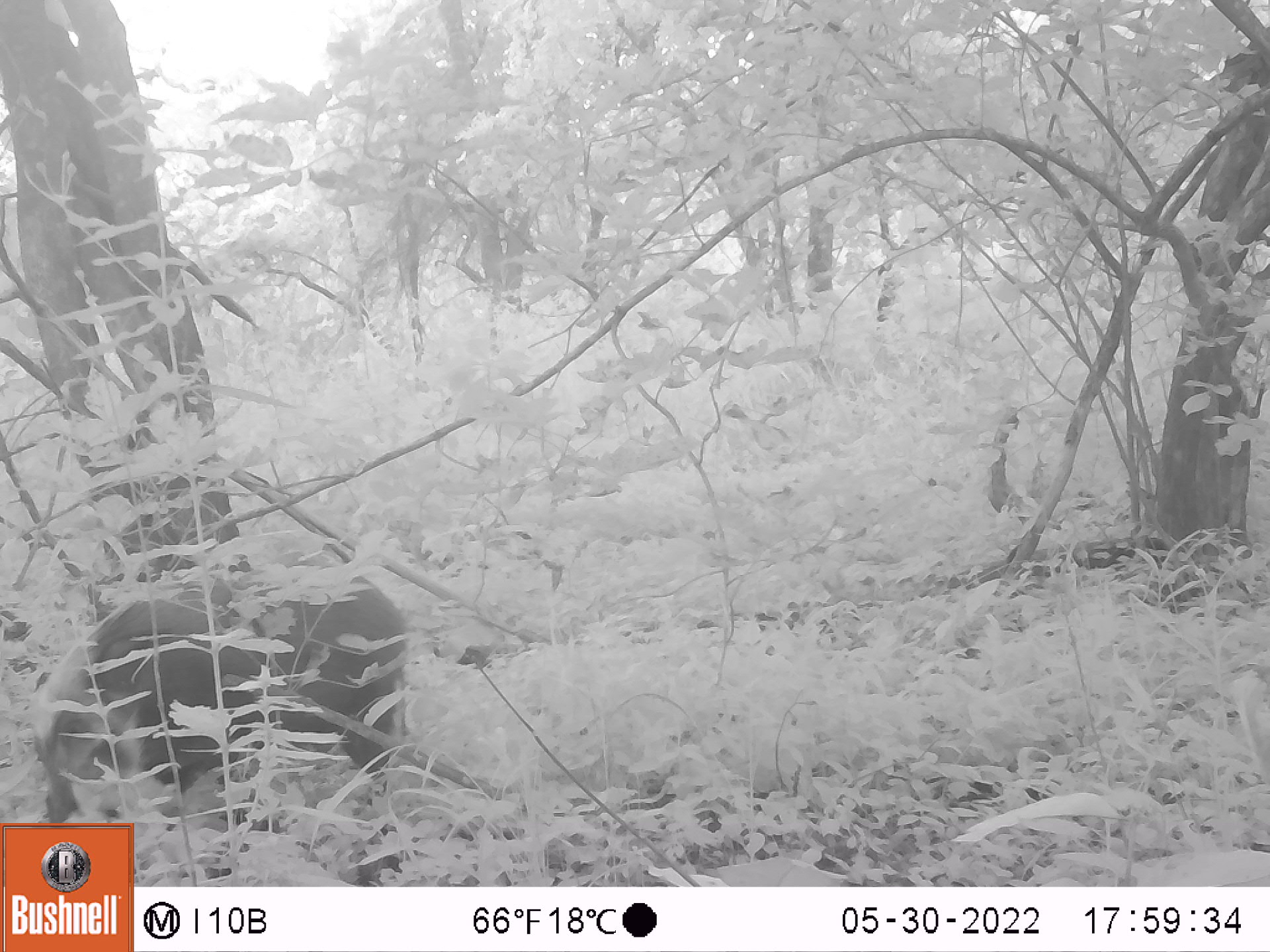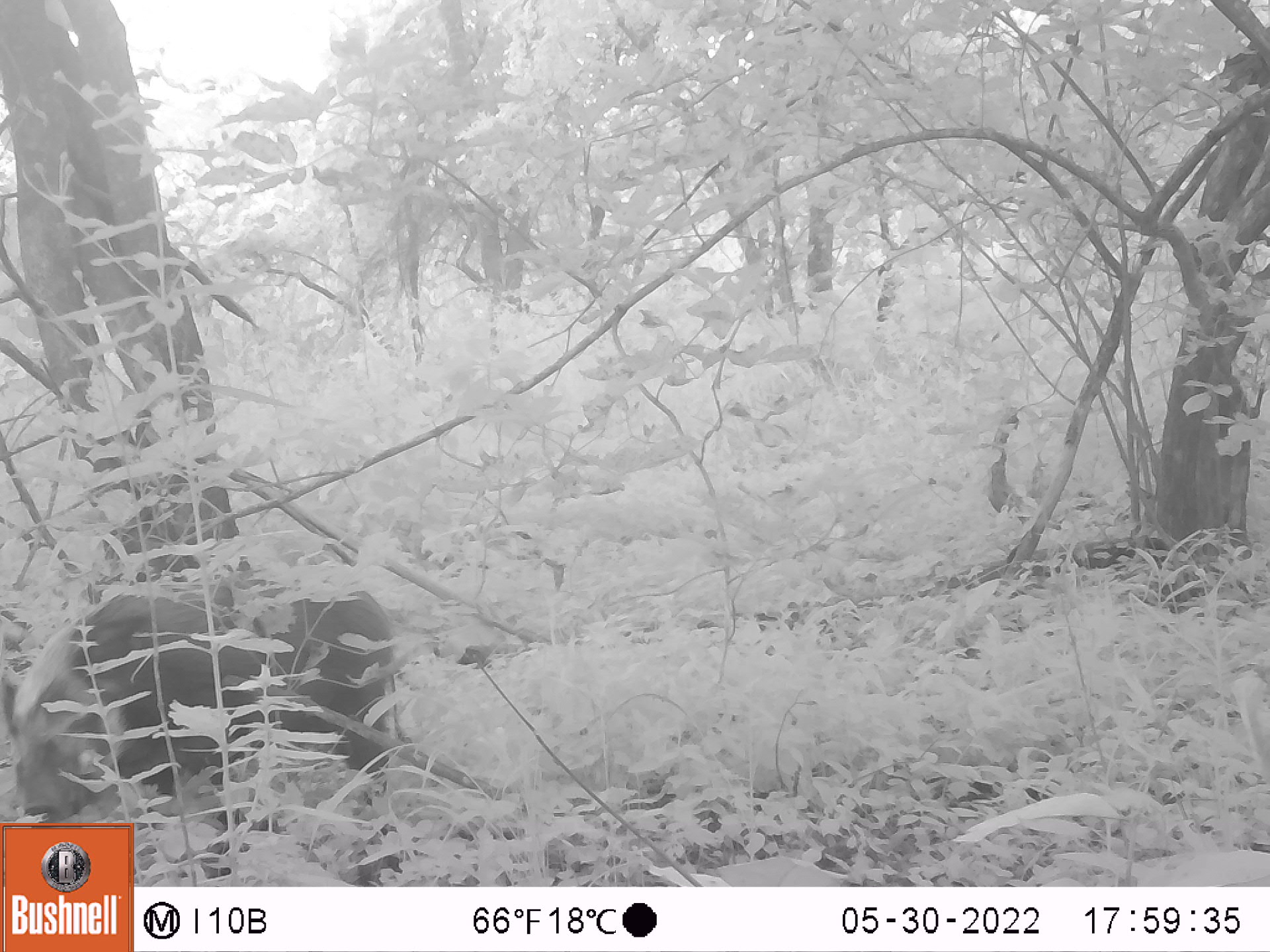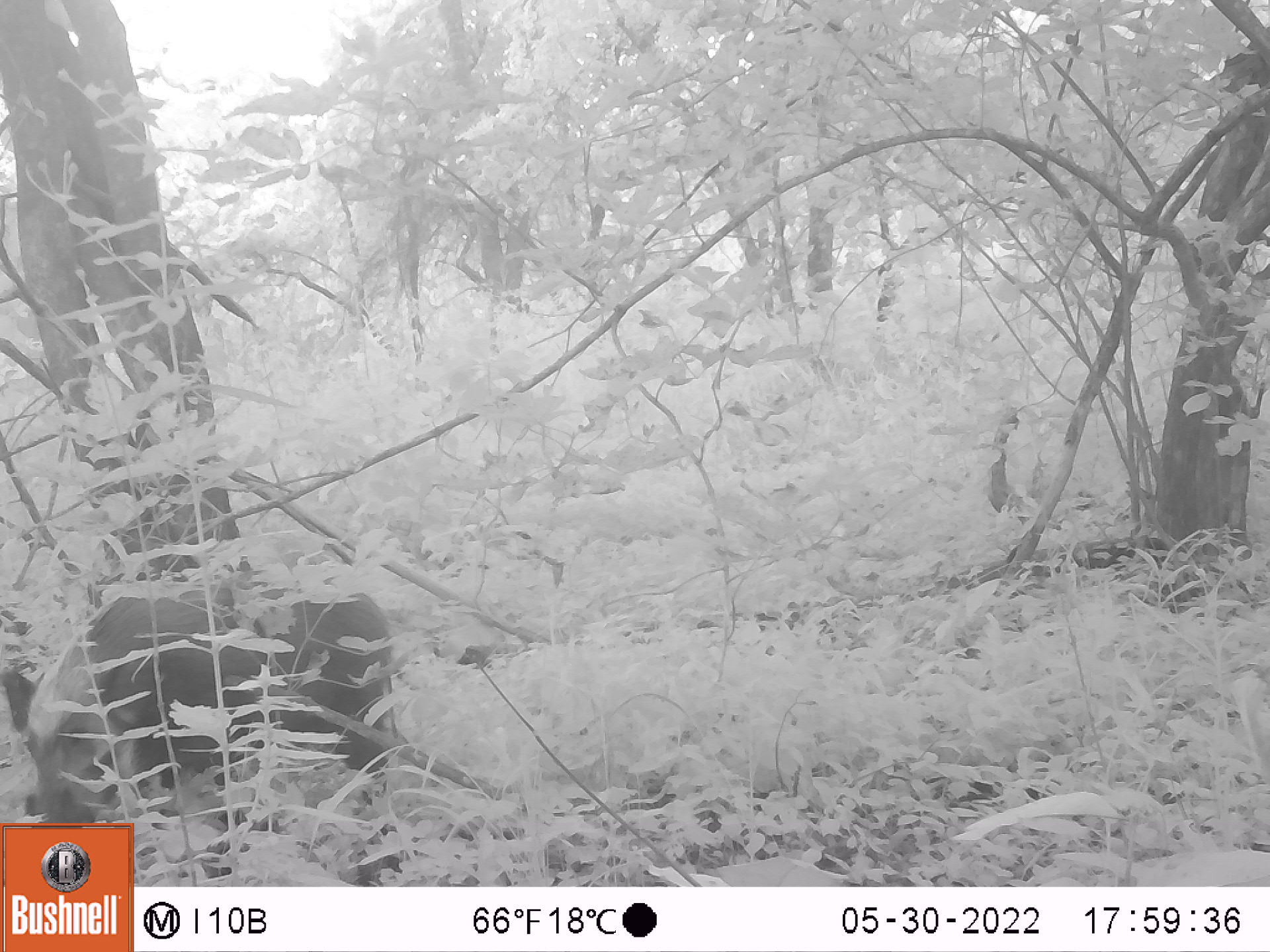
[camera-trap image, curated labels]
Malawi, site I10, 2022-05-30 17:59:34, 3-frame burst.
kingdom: Animalia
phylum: Chordata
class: Mammalia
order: Artiodactyla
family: Suidae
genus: Potamochoerus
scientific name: Potamochoerus larvatus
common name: bushpig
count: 1